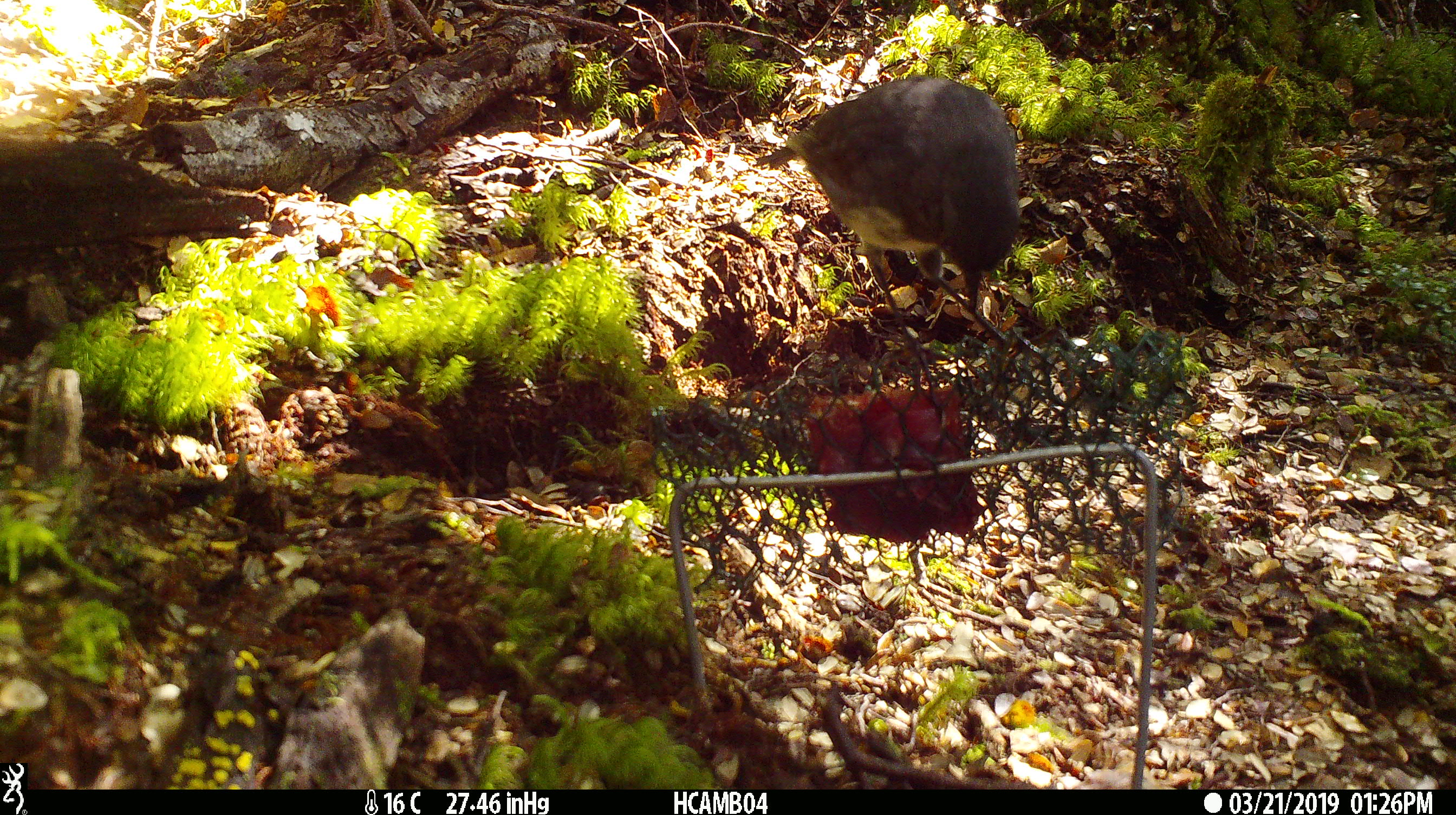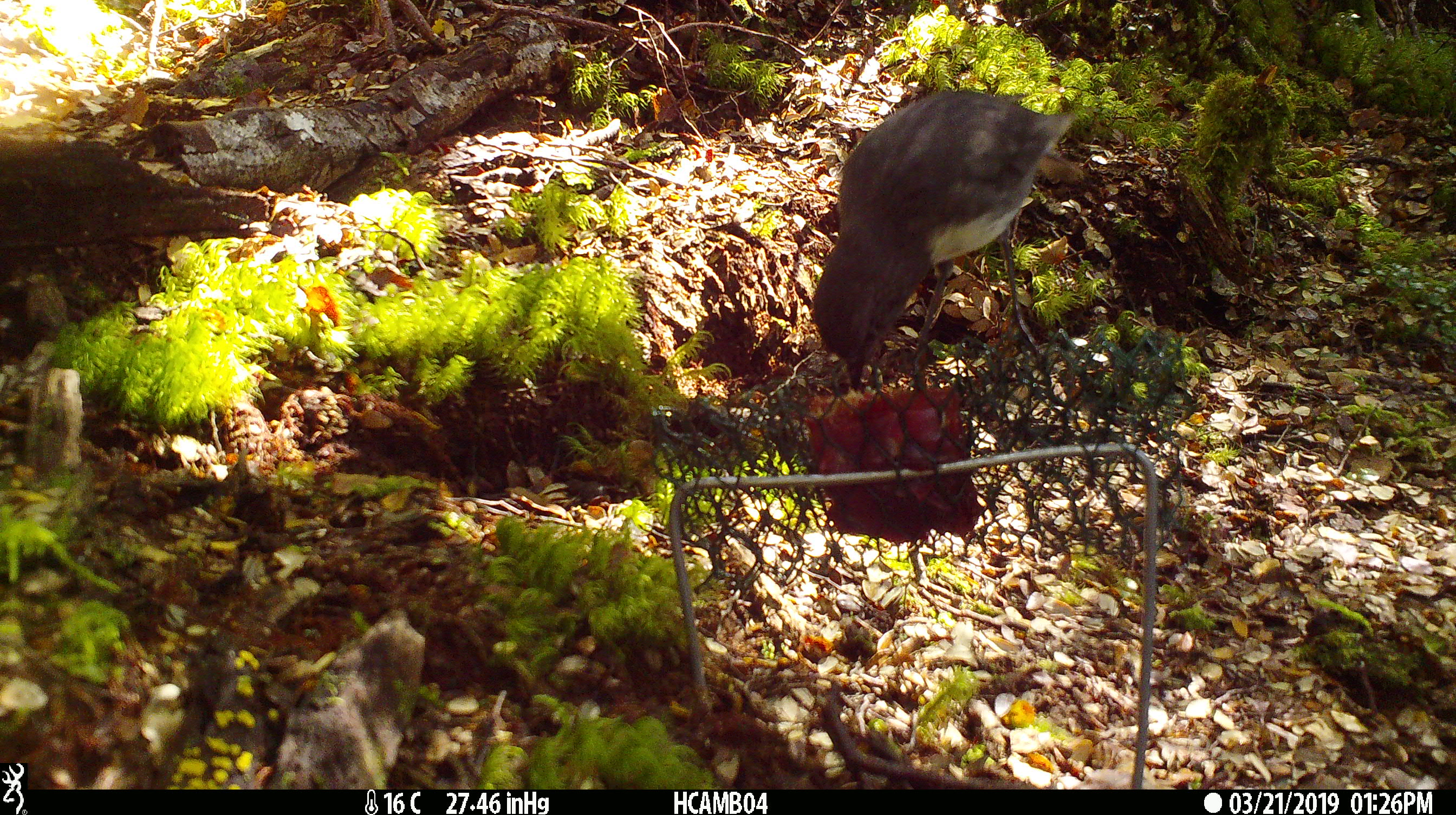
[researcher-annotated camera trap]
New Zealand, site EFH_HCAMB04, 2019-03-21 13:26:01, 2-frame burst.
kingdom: Animalia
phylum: Chordata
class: Aves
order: Passeriformes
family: Petroicidae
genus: Petroica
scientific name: Petroica australis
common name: new zealand robin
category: robin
Robin (new zealand robin) (Petroica australis).